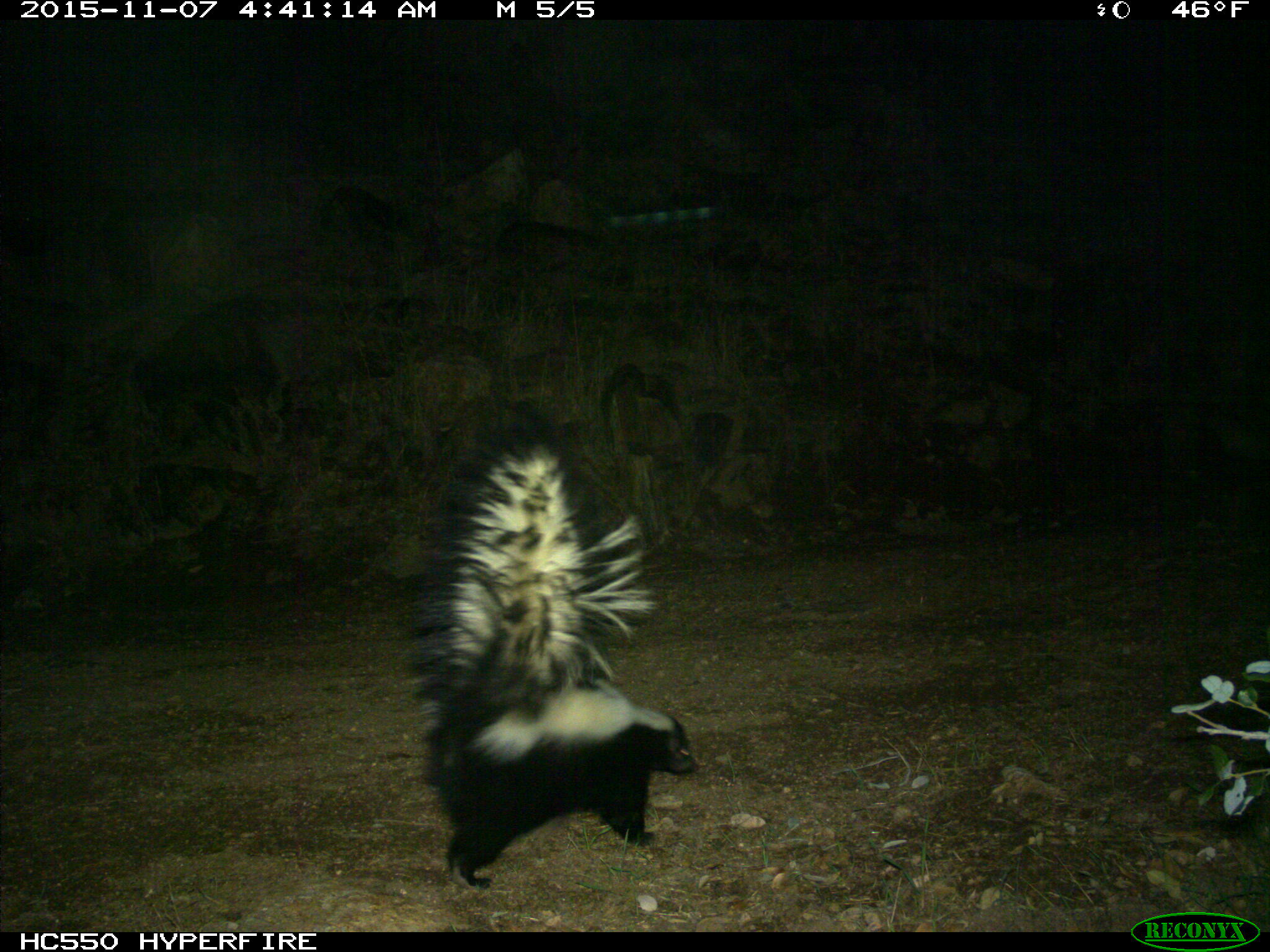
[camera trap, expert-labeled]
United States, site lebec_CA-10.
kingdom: Animalia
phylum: Chordata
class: Mammalia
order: Carnivora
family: Mephitidae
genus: Mephitis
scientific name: Mephitis mephitis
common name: striped skunk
Mephitis mephitis (striped skunk).